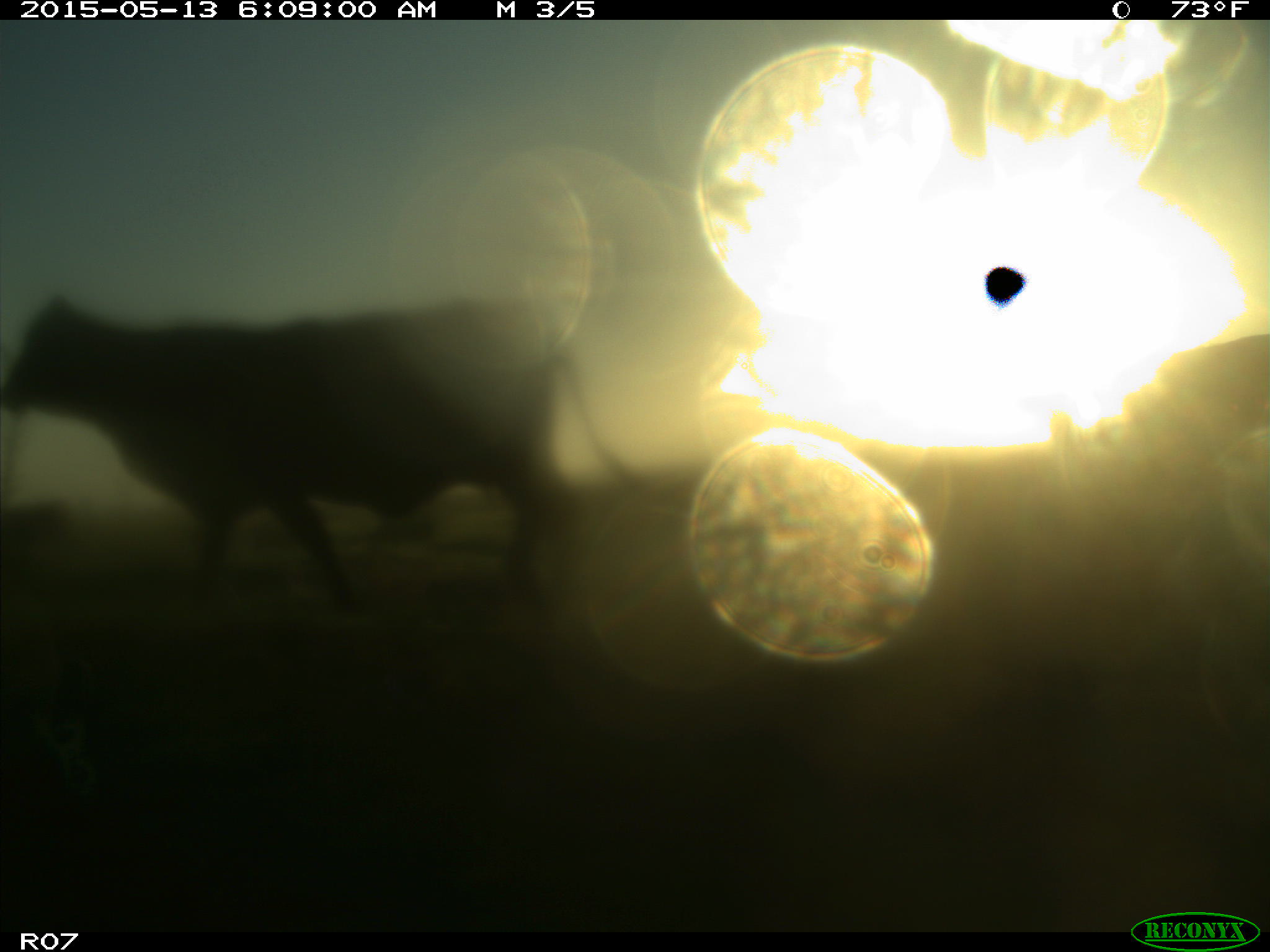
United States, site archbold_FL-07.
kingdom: Animalia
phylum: Chordata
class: Mammalia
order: Artiodactyla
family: Bovidae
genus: Bos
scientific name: Bos taurus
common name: domestic cow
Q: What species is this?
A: Bos taurus (domestic cow).